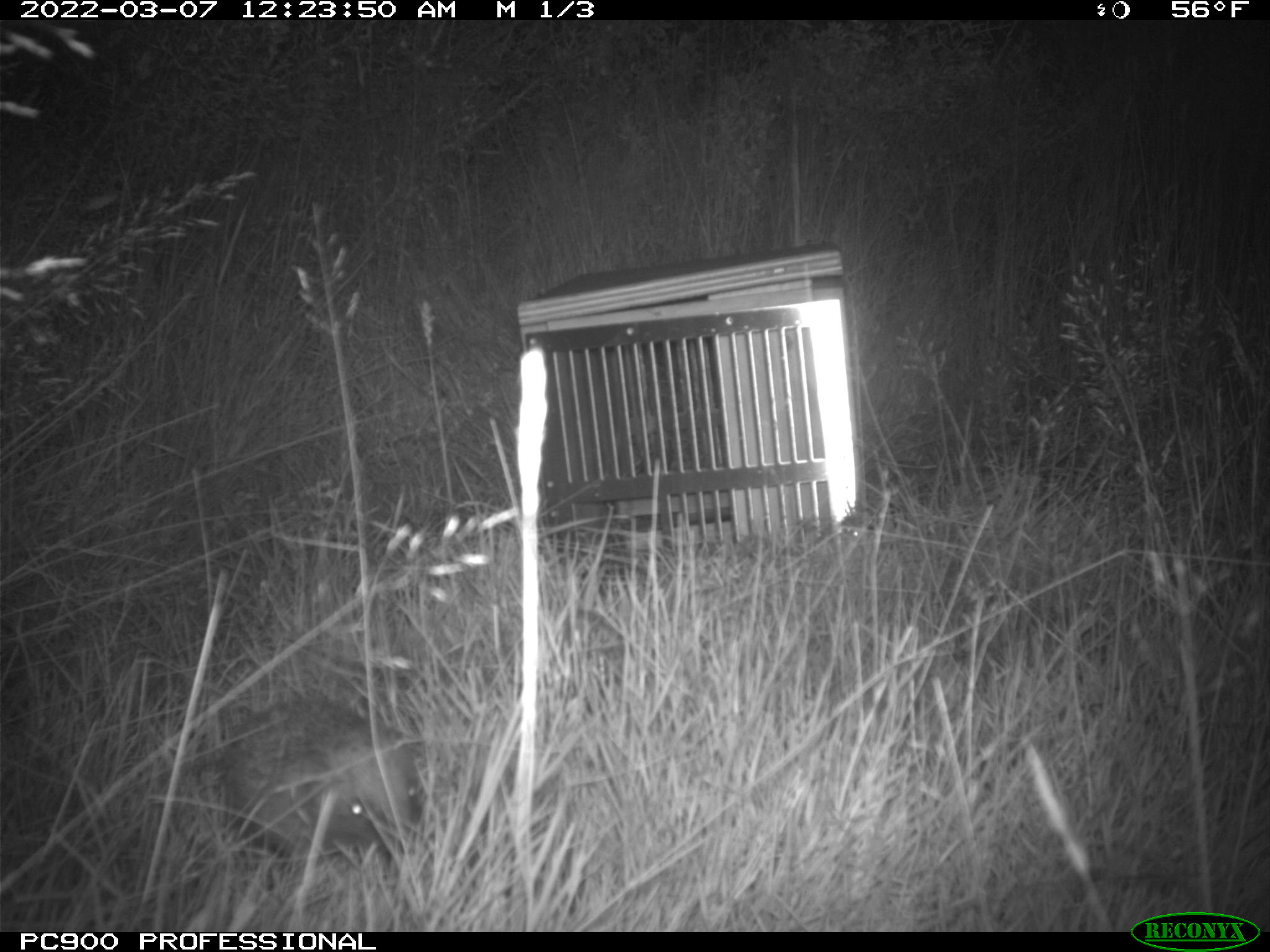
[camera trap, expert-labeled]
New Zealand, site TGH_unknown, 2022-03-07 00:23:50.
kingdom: Animalia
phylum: Chordata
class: Mammalia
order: Eulipotyphla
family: Erinaceidae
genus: Erinaceus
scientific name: Erinaceus europaeus europaeus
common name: european hedgehog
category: hedgehog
Hedgehog (european hedgehog) (Erinaceus europaeus europaeus).